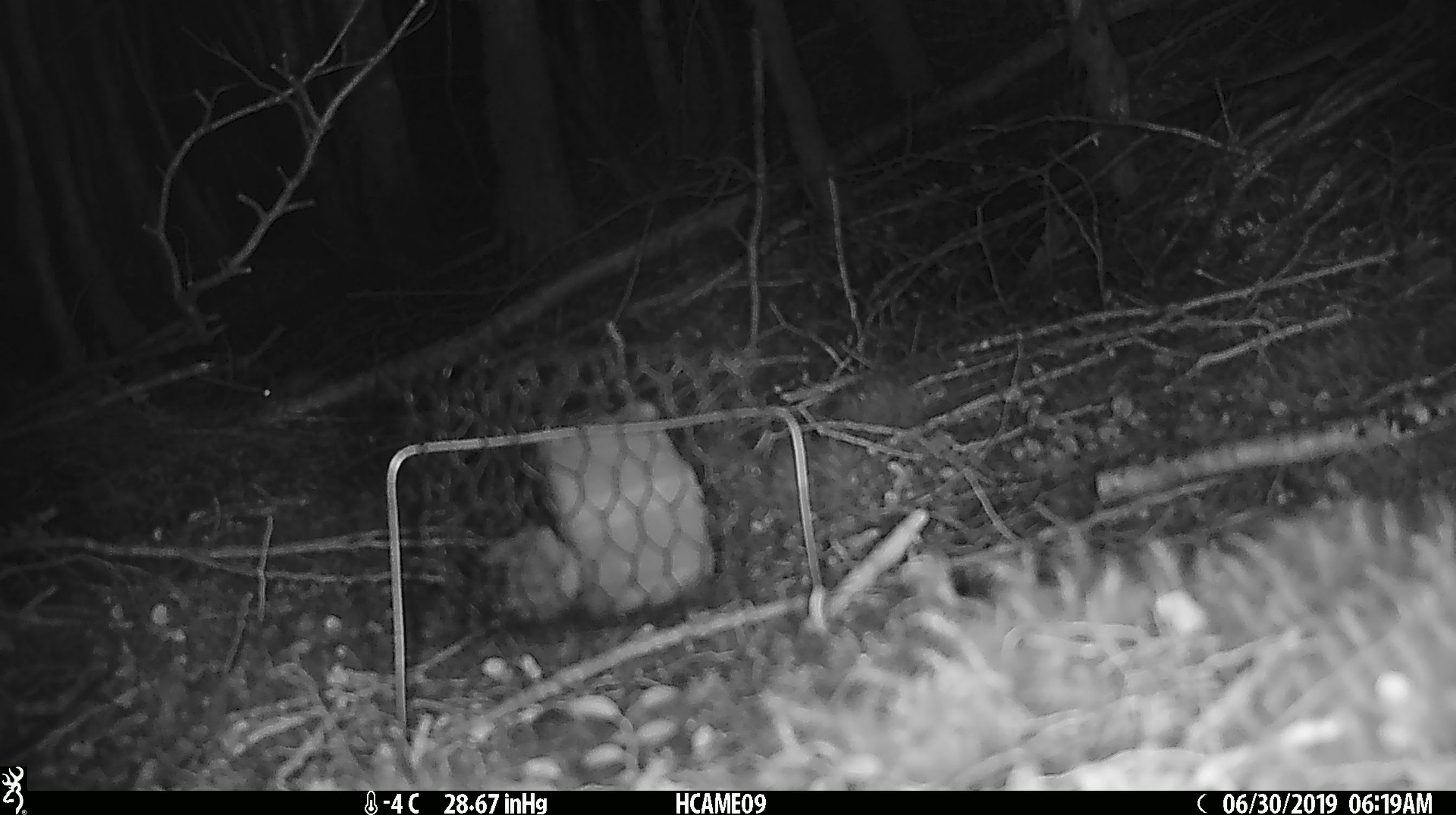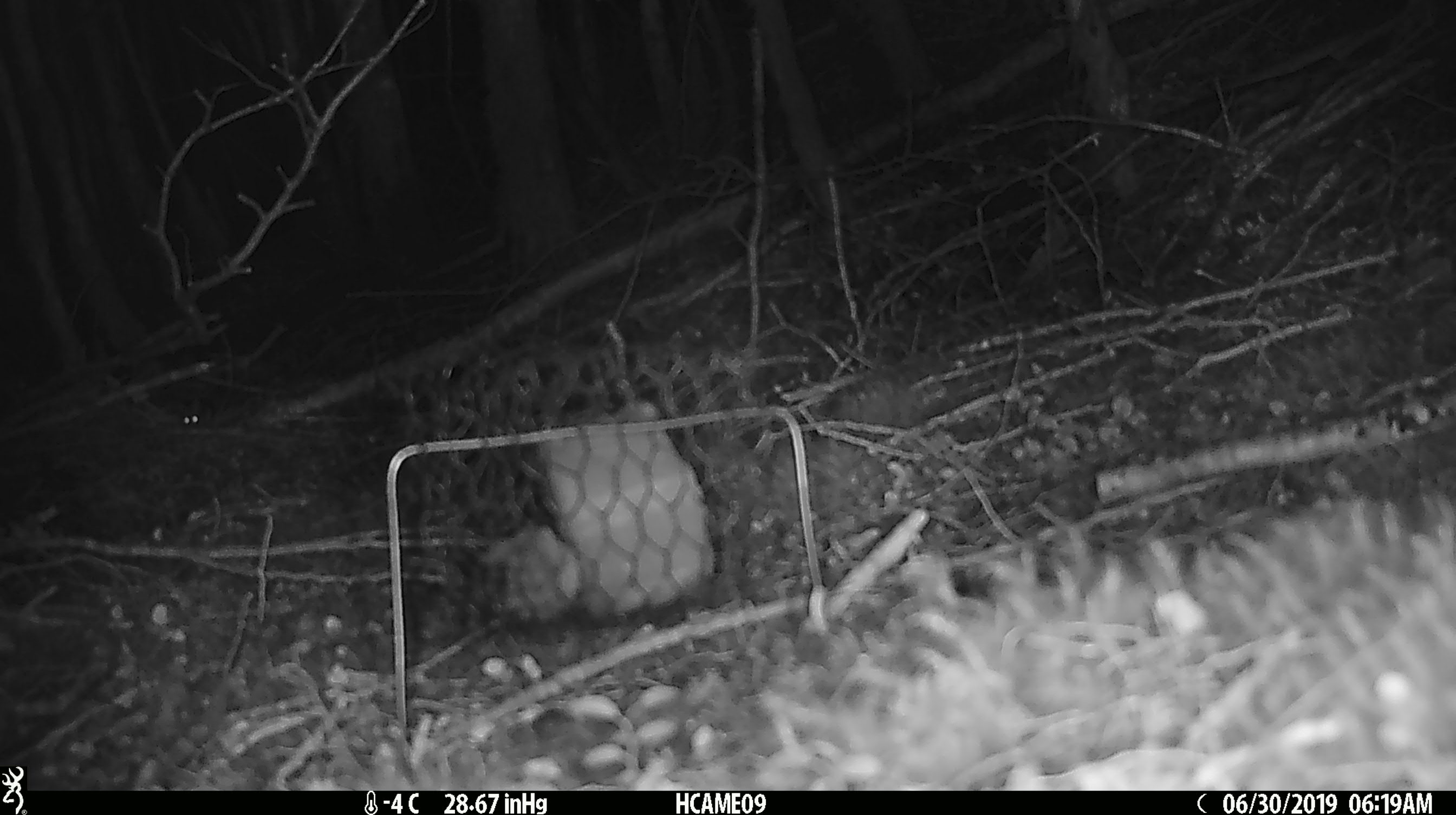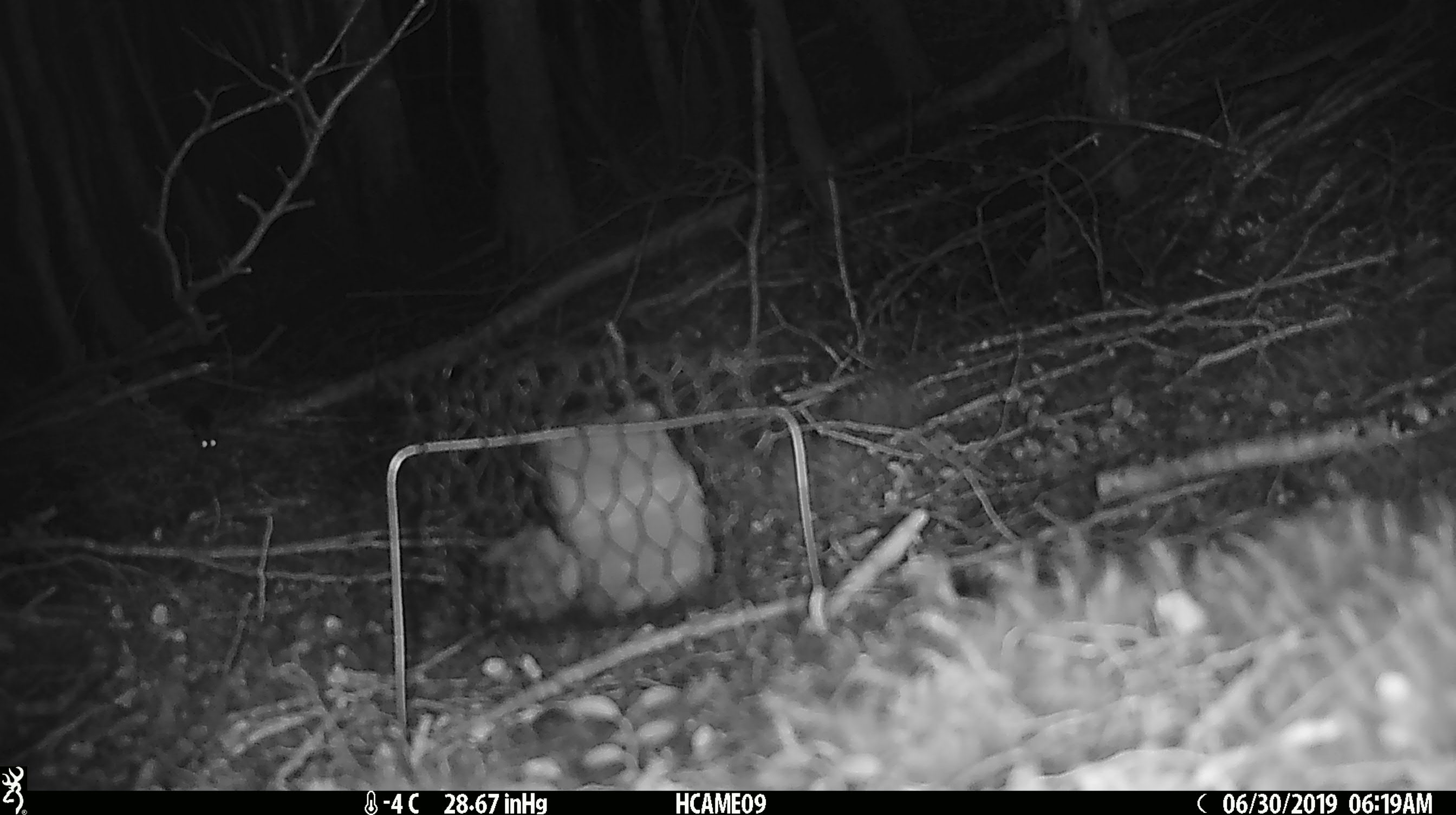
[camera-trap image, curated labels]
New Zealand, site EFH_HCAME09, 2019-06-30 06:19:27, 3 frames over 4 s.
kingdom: Animalia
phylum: Chordata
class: Mammalia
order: Rodentia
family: Muridae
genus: Mus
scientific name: Mus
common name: mouse